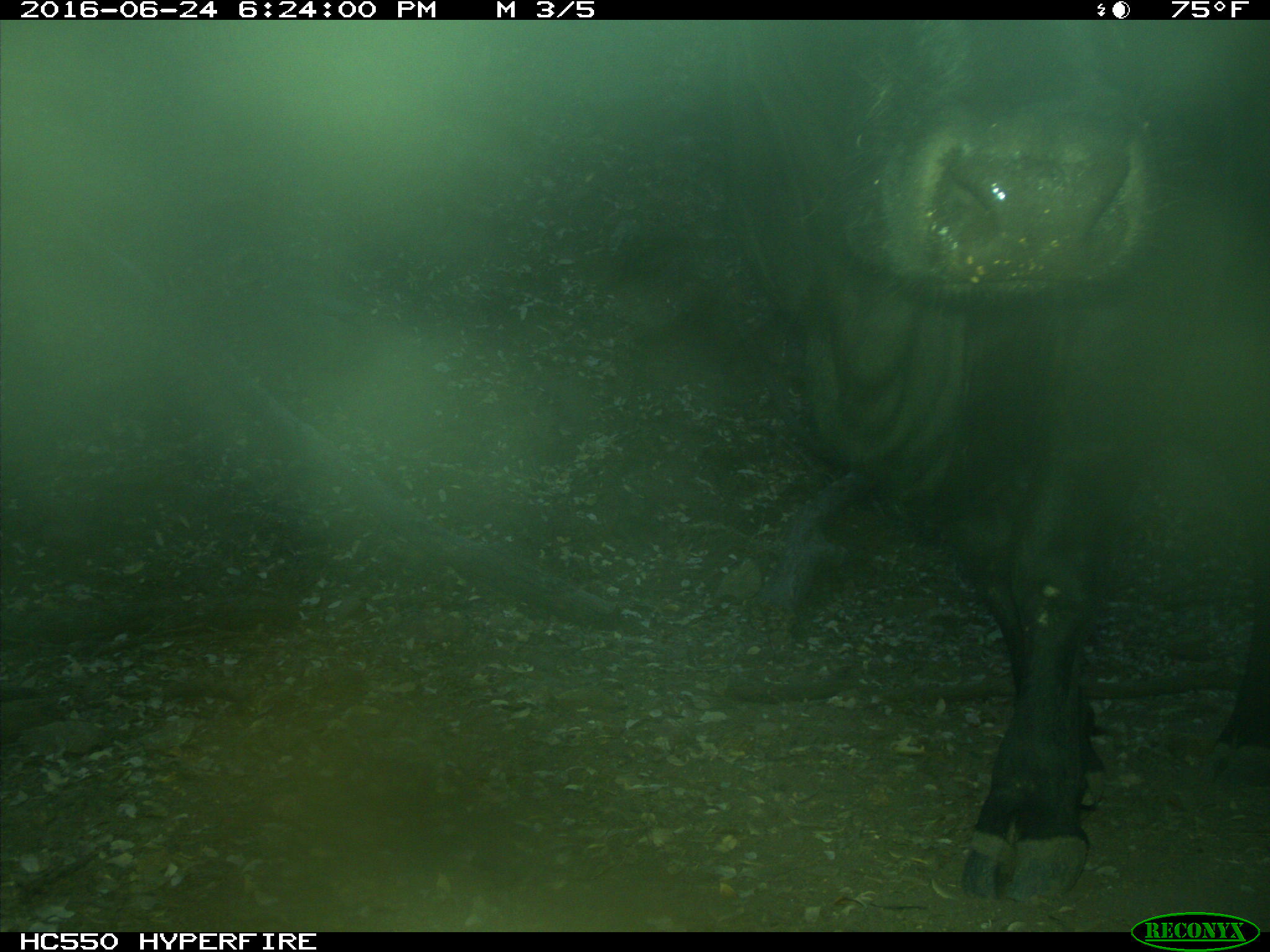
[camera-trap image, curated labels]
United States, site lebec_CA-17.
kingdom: Animalia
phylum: Chordata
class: Mammalia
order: Artiodactyla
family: Bovidae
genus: Bos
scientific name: Bos taurus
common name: domestic cow